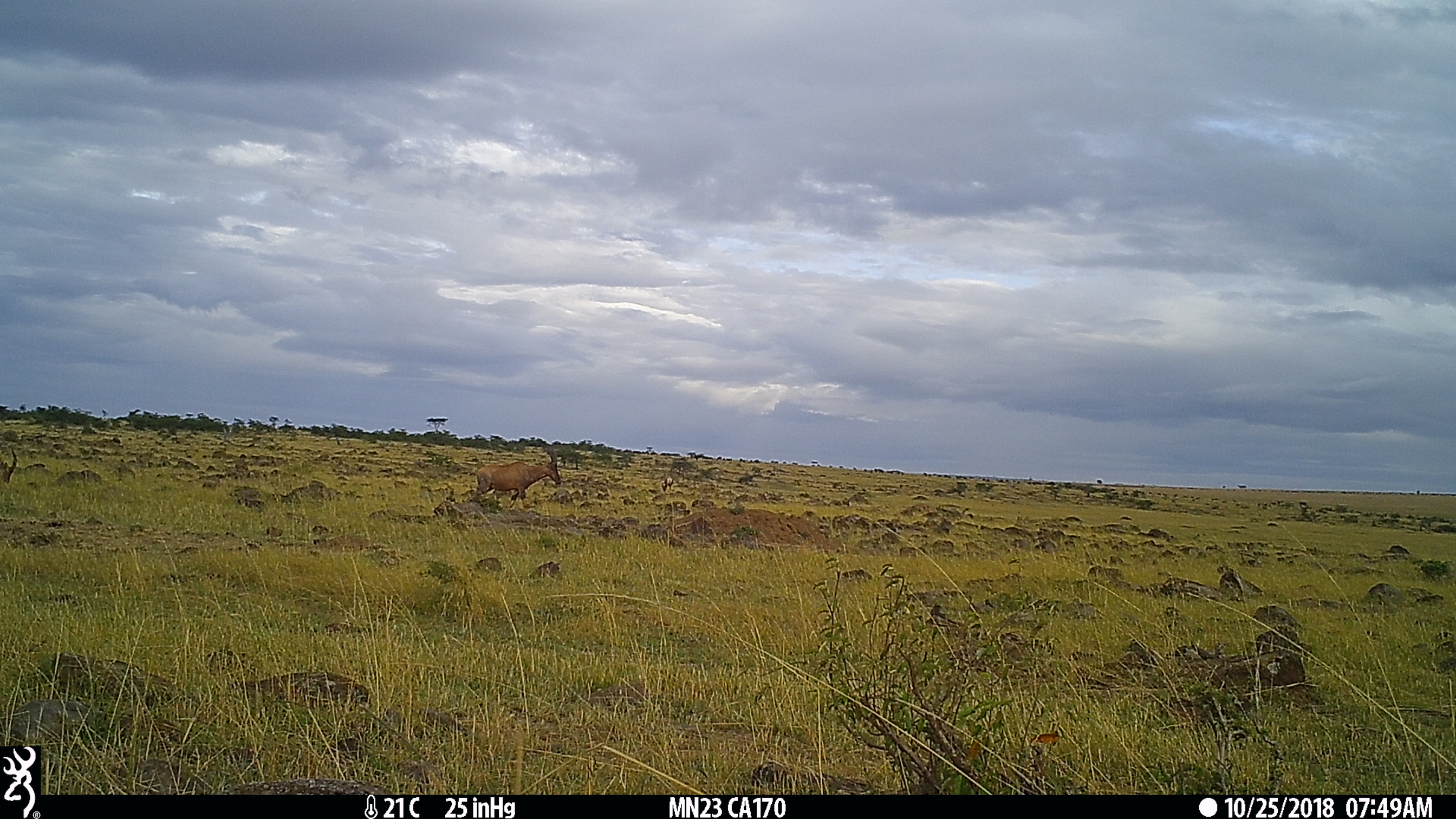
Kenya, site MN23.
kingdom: Animalia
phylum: Chordata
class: Mammalia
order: Artiodactyla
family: Bovidae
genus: Damaliscus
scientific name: Damaliscus lunatus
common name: topi